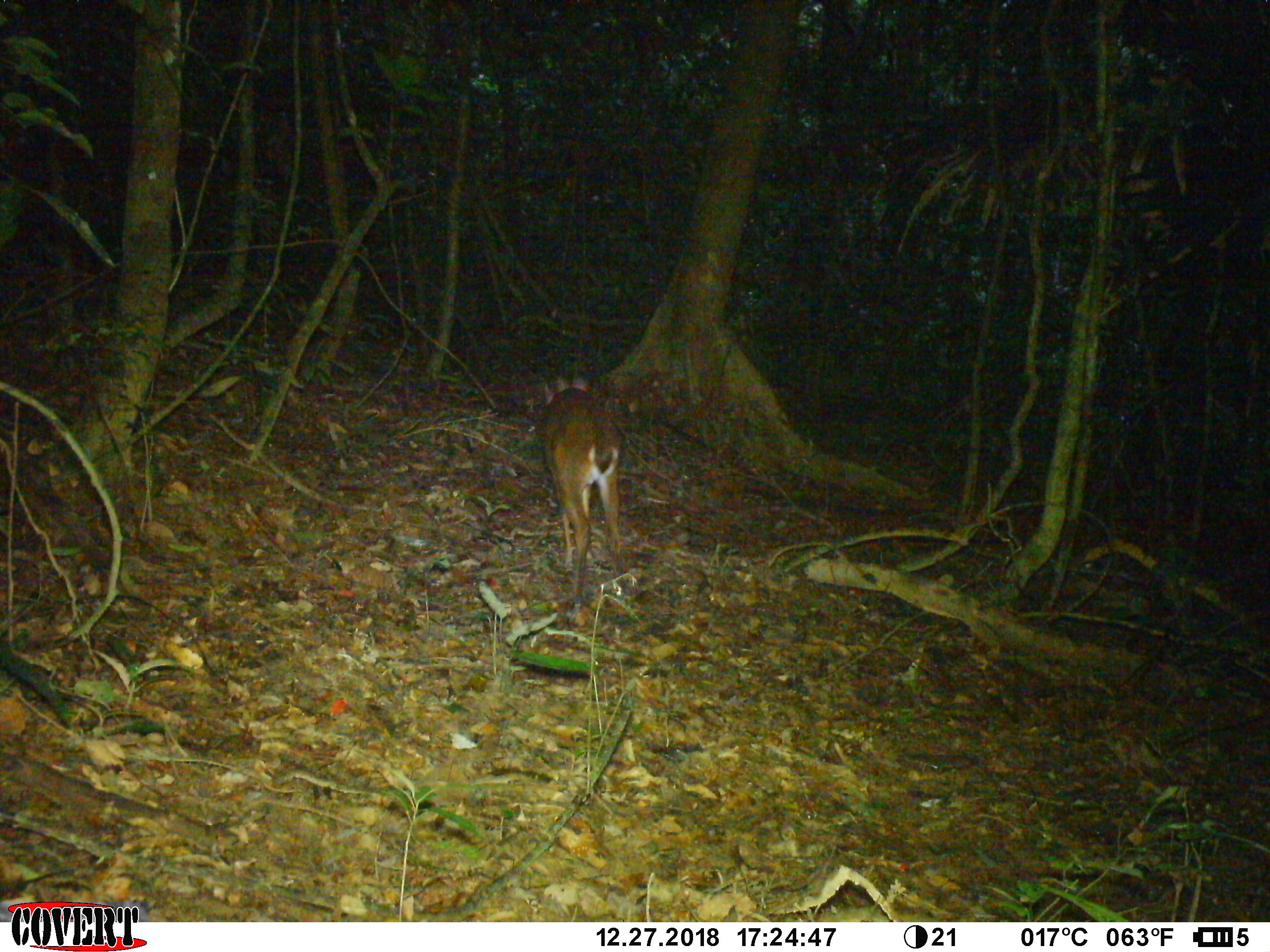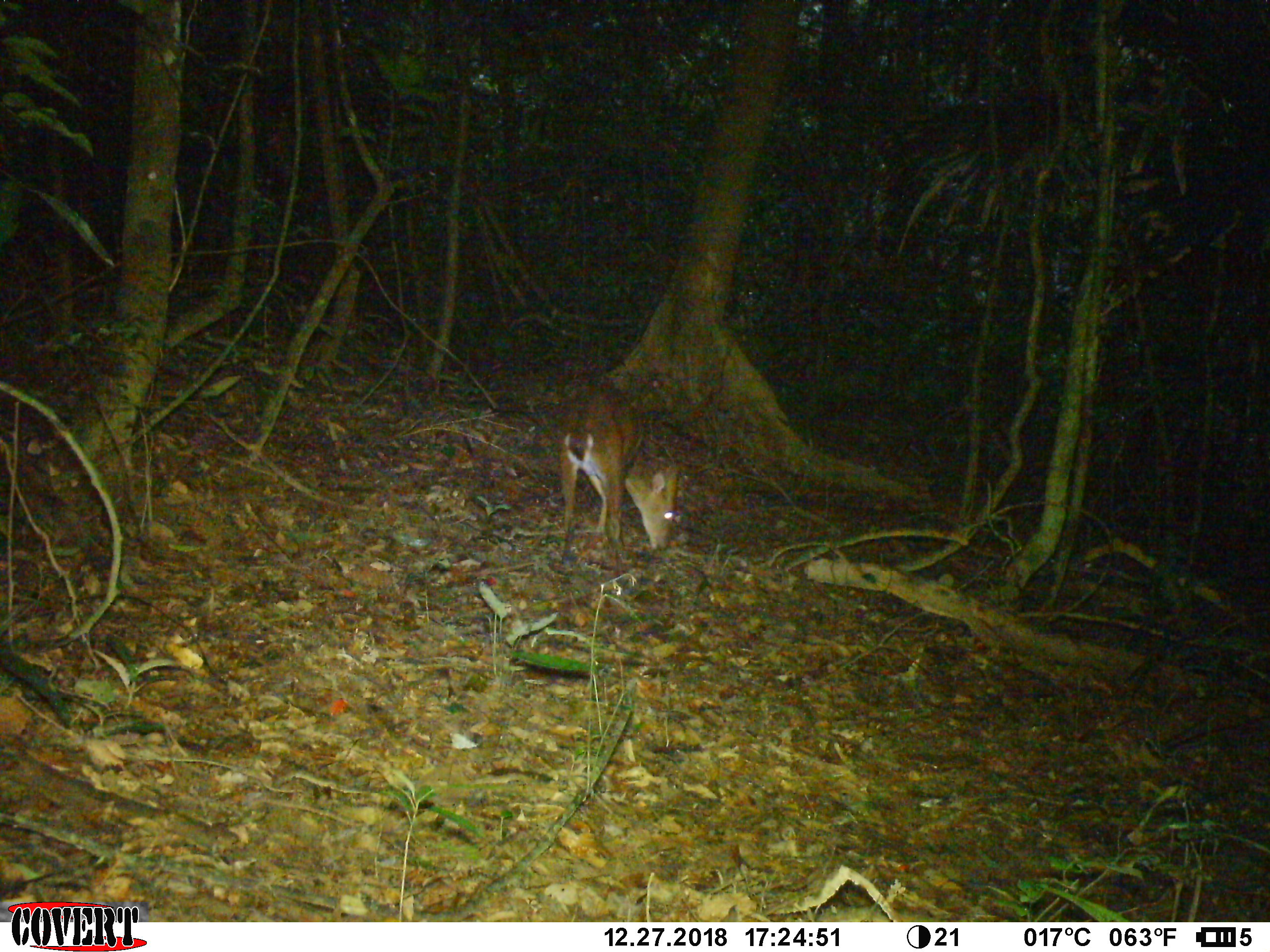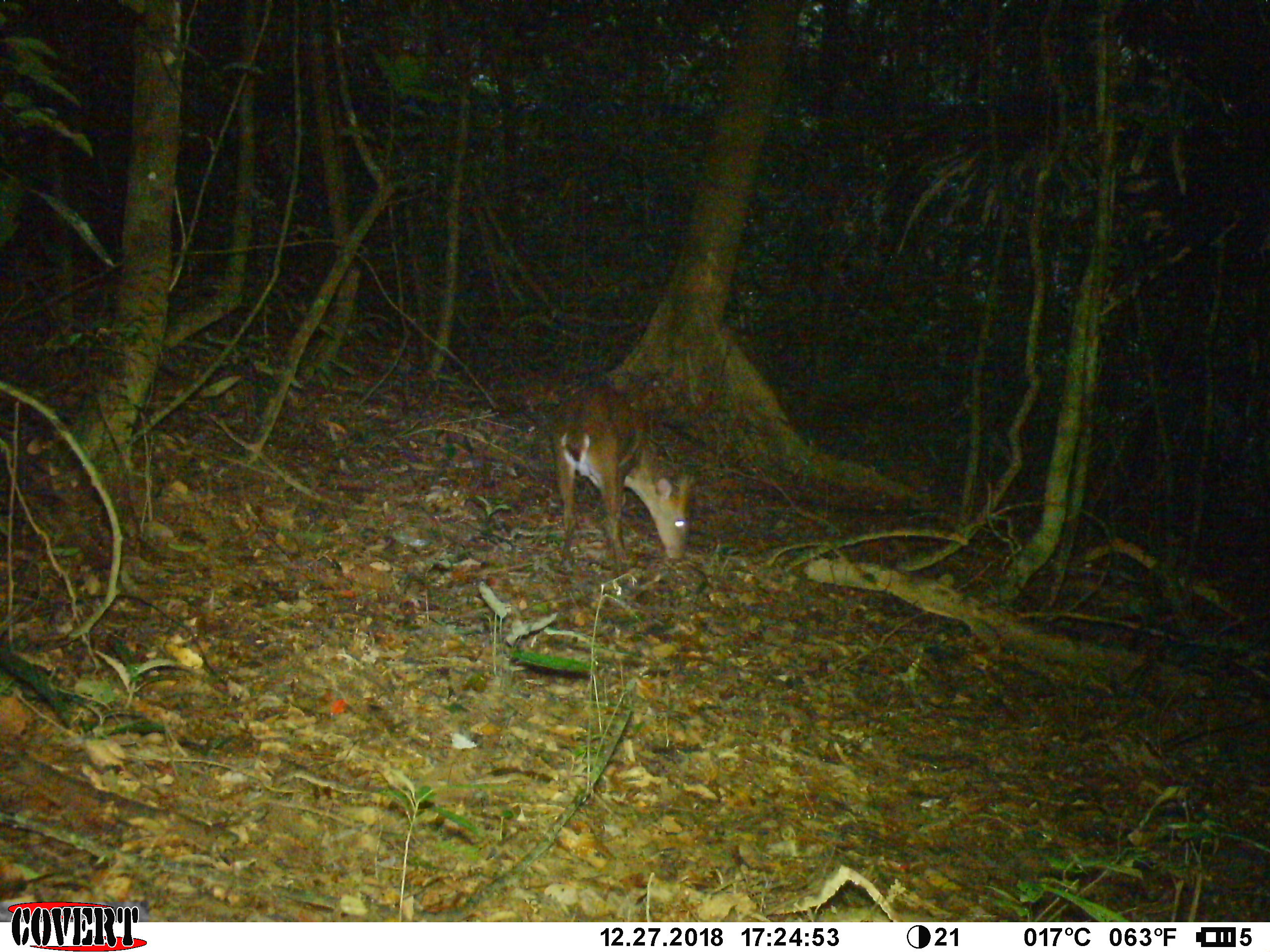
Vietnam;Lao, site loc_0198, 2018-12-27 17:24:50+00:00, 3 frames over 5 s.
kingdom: Animalia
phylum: Chordata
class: Mammalia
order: Artiodactyla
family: Cervidae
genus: Muntiacus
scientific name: Muntiacus vuquangensis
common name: large-antlered muntjac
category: large antlered muntjac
Large antlered muntjac (large-antlered muntjac) (Muntiacus vuquangensis). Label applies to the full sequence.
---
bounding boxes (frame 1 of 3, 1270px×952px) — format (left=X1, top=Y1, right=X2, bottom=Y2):
large antlered muntjac: (left=539, top=374, right=630, bottom=615)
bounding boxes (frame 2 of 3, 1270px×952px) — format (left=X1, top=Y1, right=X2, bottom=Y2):
large antlered muntjac: (left=557, top=384, right=680, bottom=576)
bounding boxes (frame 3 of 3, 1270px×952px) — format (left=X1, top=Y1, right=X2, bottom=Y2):
large antlered muntjac: (left=551, top=384, right=695, bottom=575)